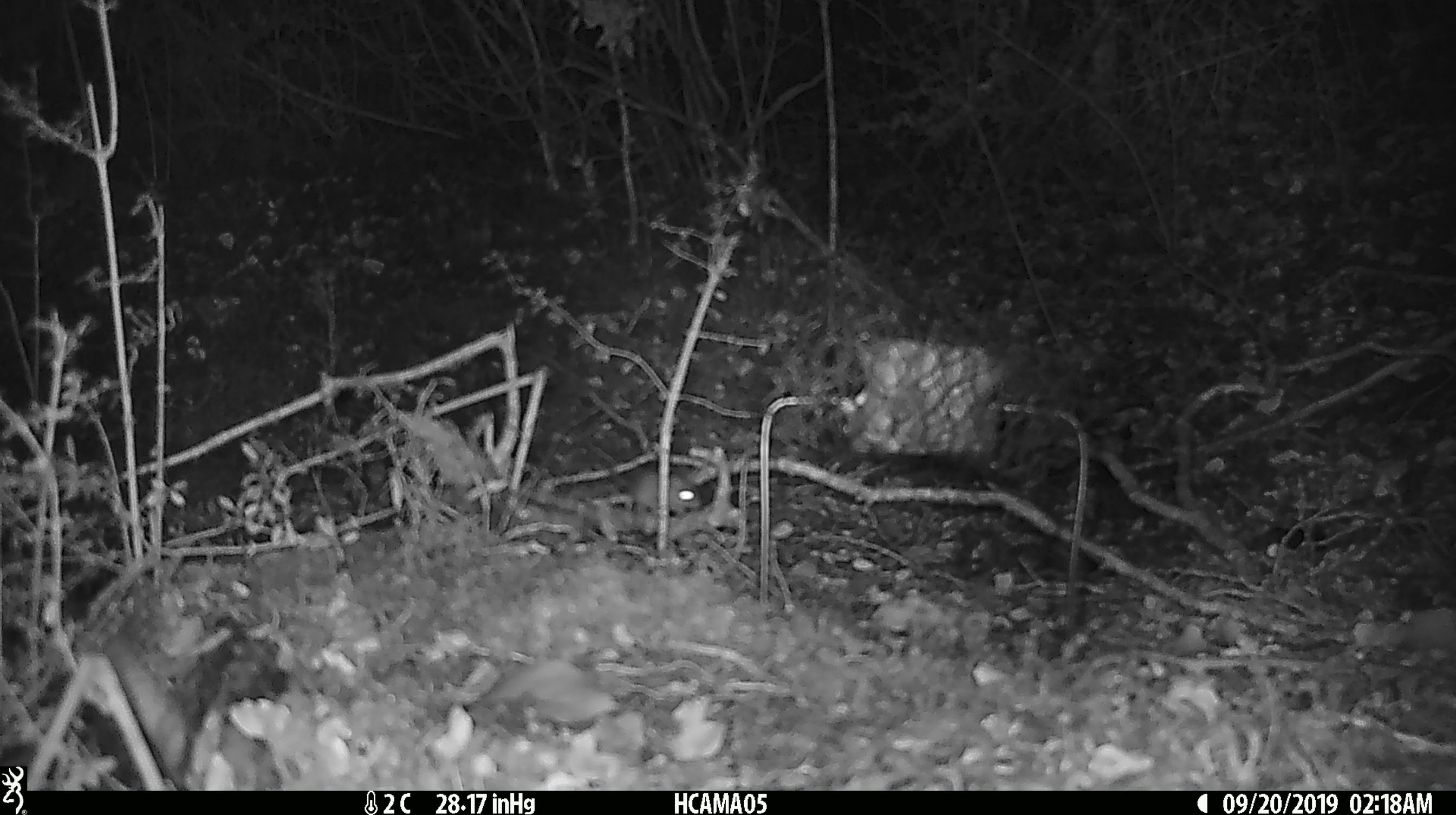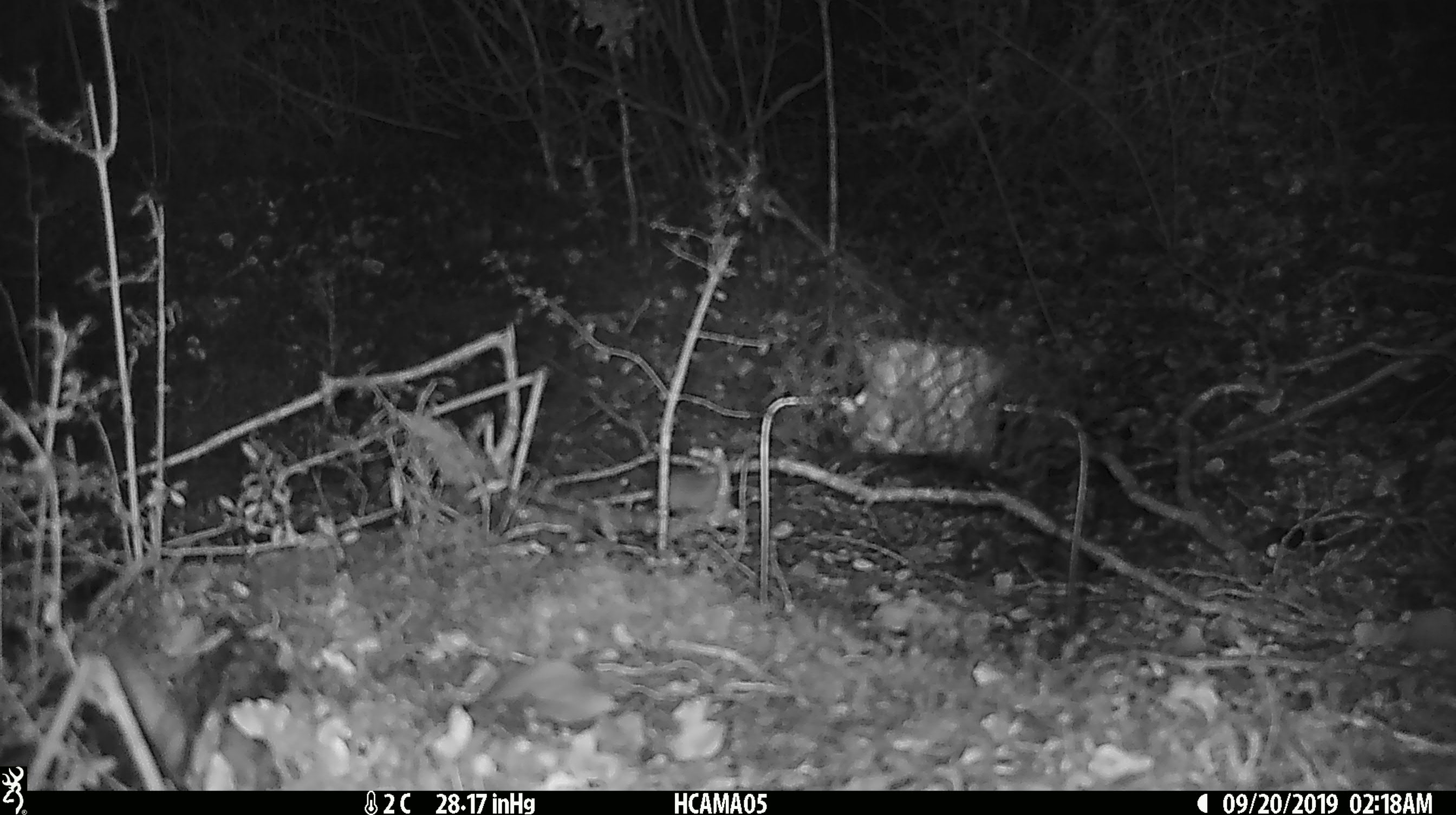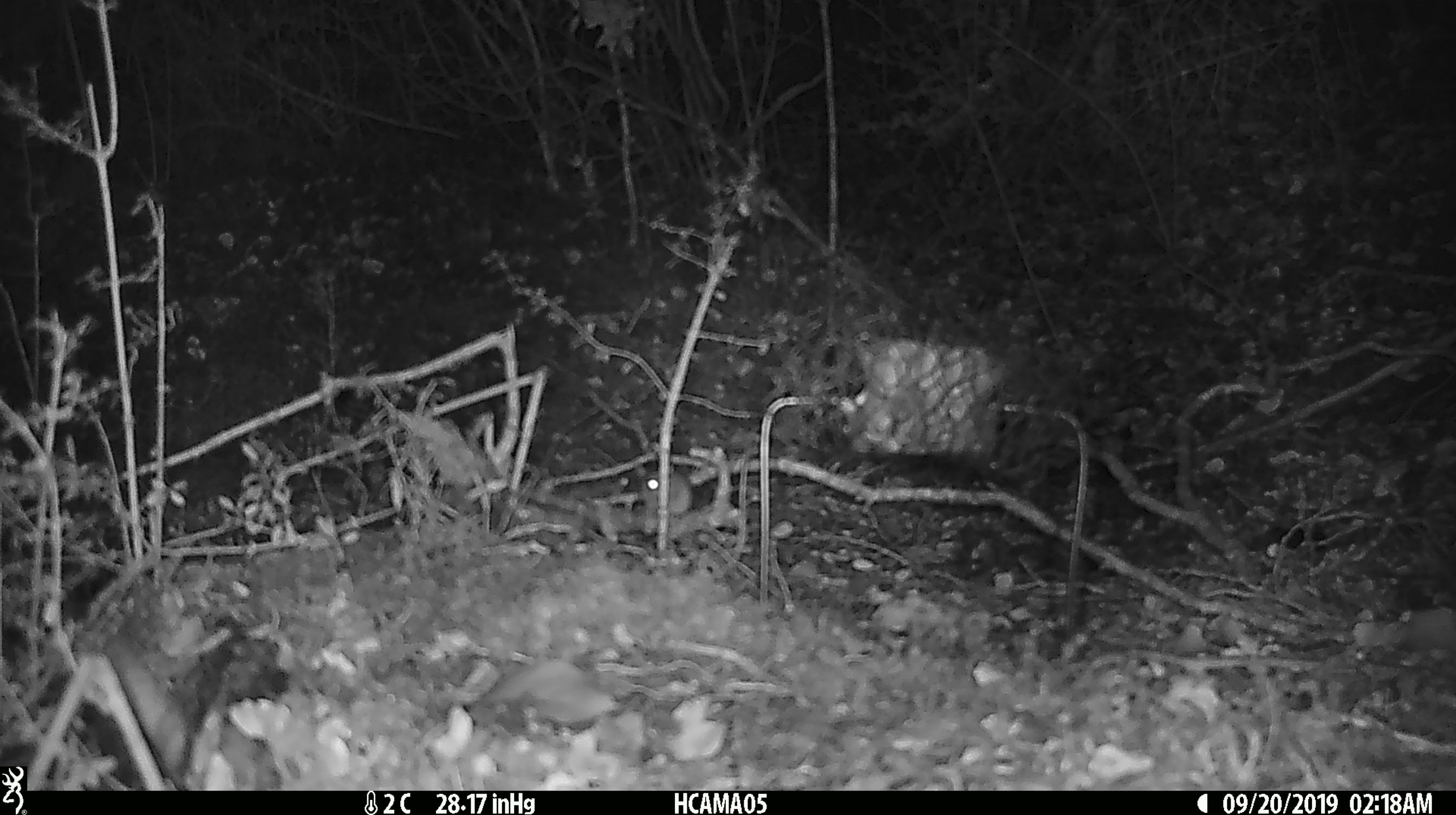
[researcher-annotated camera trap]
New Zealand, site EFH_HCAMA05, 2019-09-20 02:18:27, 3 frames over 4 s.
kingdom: Animalia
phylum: Chordata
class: Mammalia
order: Rodentia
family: Muridae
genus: Mus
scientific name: Mus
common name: mouse